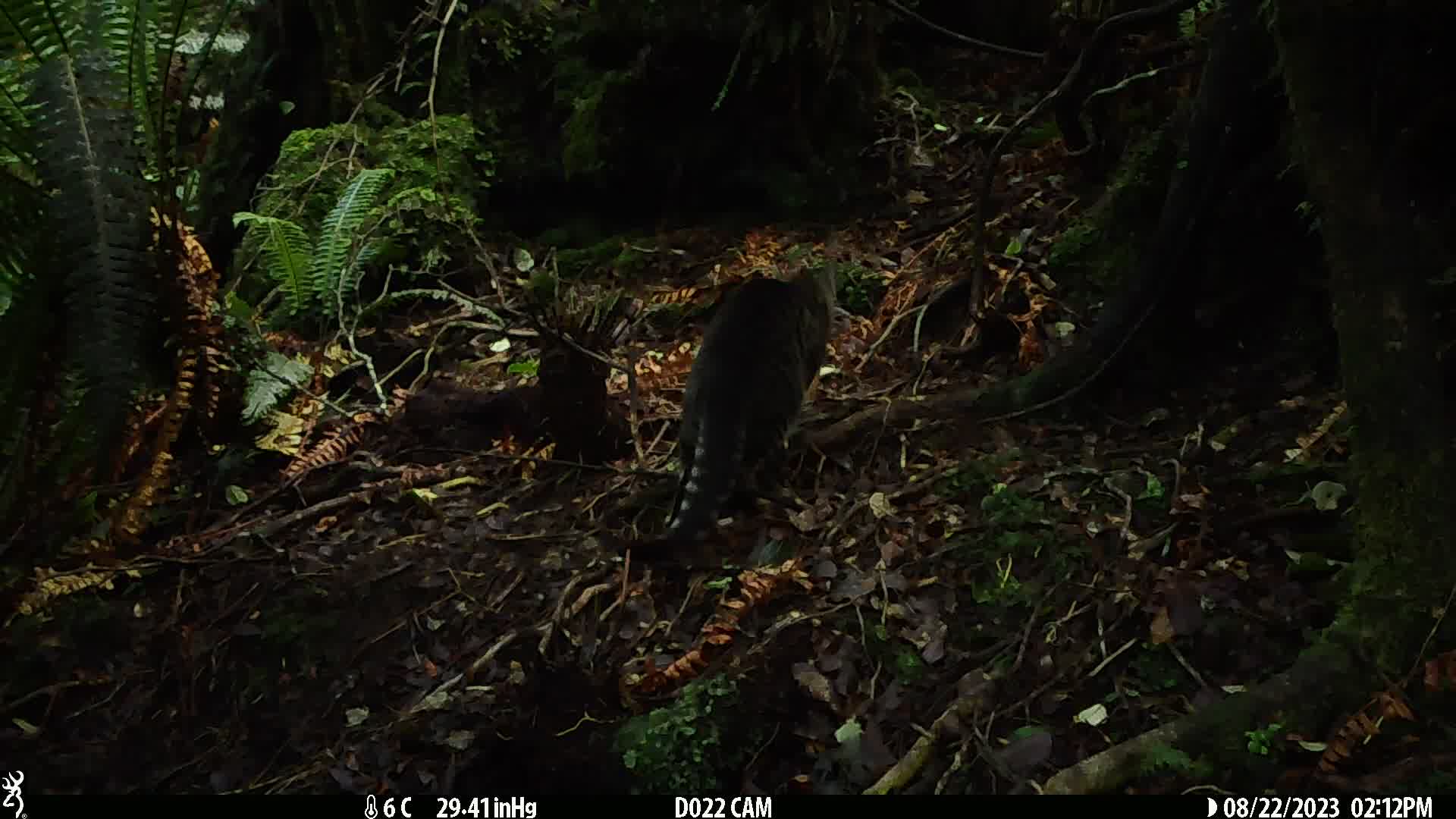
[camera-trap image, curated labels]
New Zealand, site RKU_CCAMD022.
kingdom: Animalia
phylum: Chordata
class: Mammalia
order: Carnivora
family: Felidae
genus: Felis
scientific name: Felis catus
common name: domestic cat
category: cat